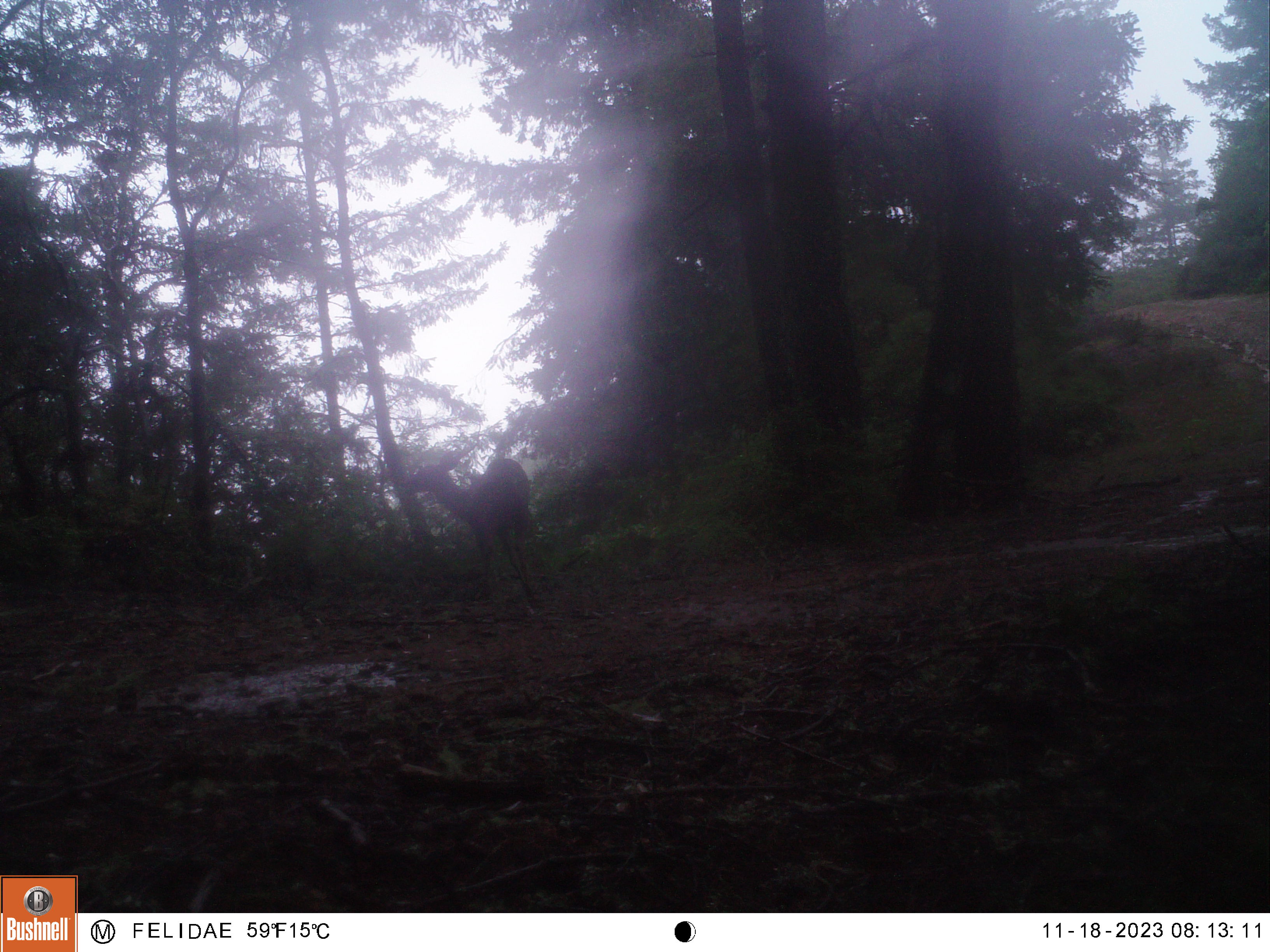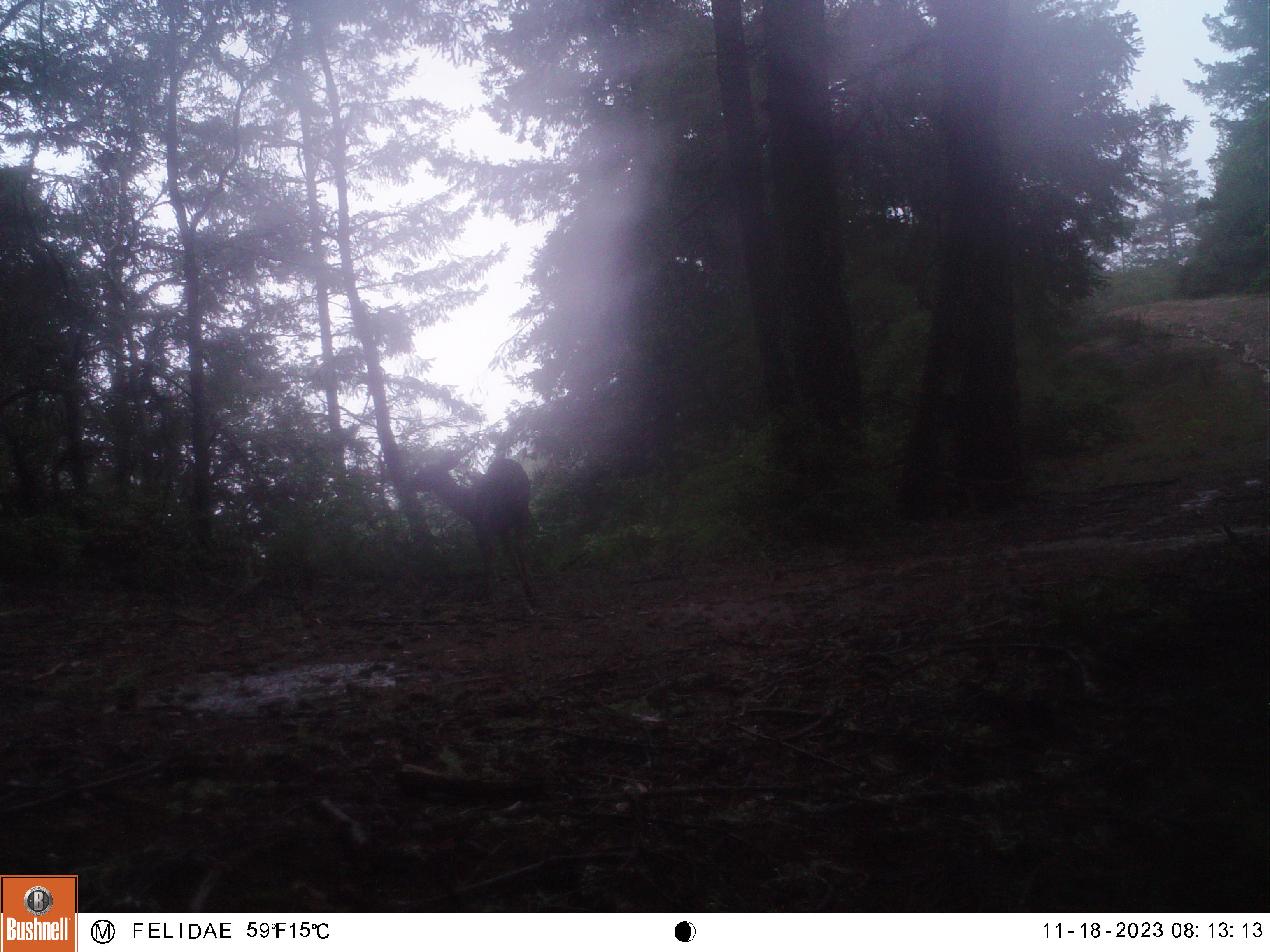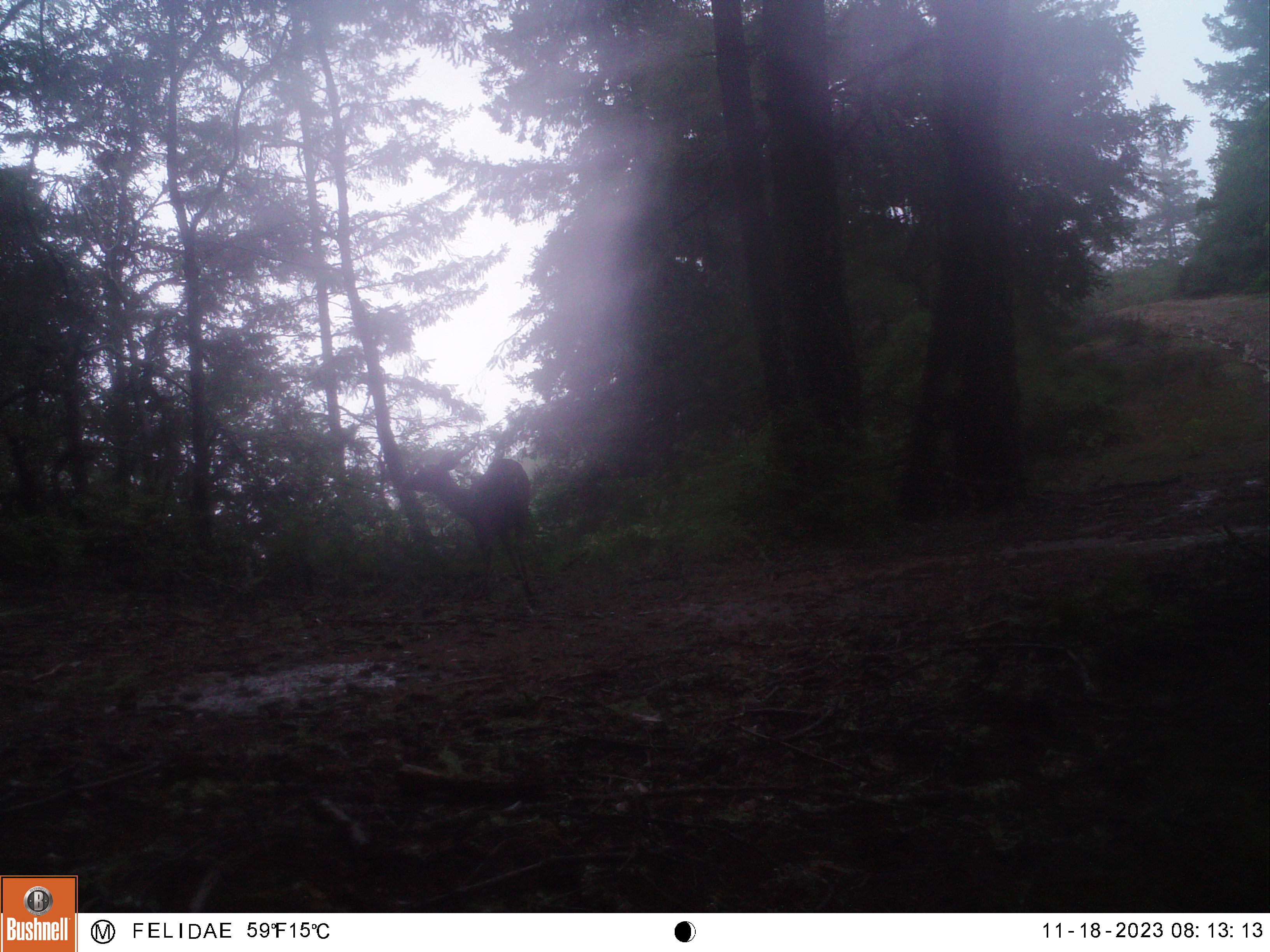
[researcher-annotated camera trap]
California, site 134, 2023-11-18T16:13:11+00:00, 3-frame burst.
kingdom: Animalia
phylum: Chordata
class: Mammalia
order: Artiodactyla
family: Cervidae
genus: Odocoileus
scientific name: Odocoileus hemionus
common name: mule deer